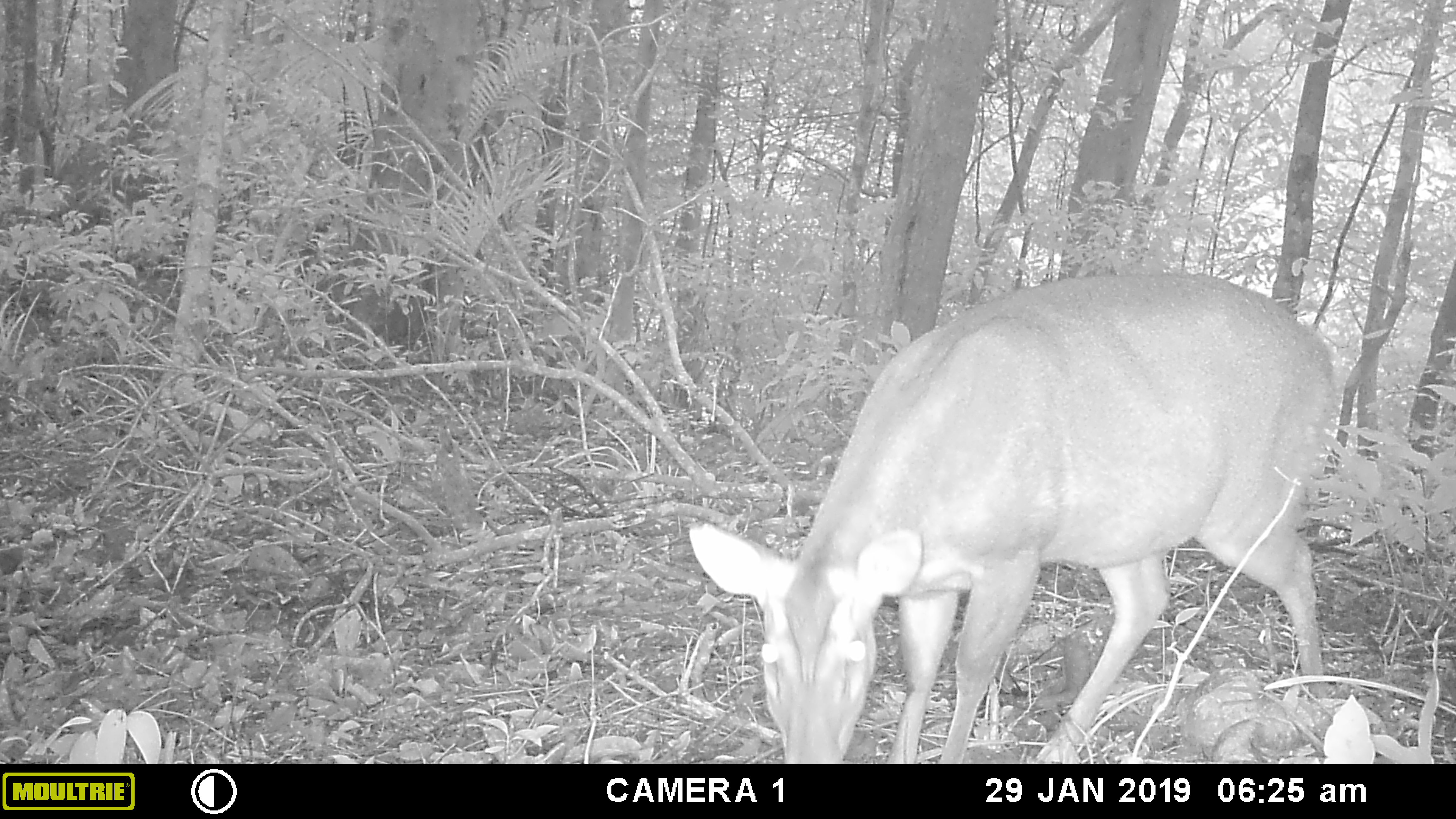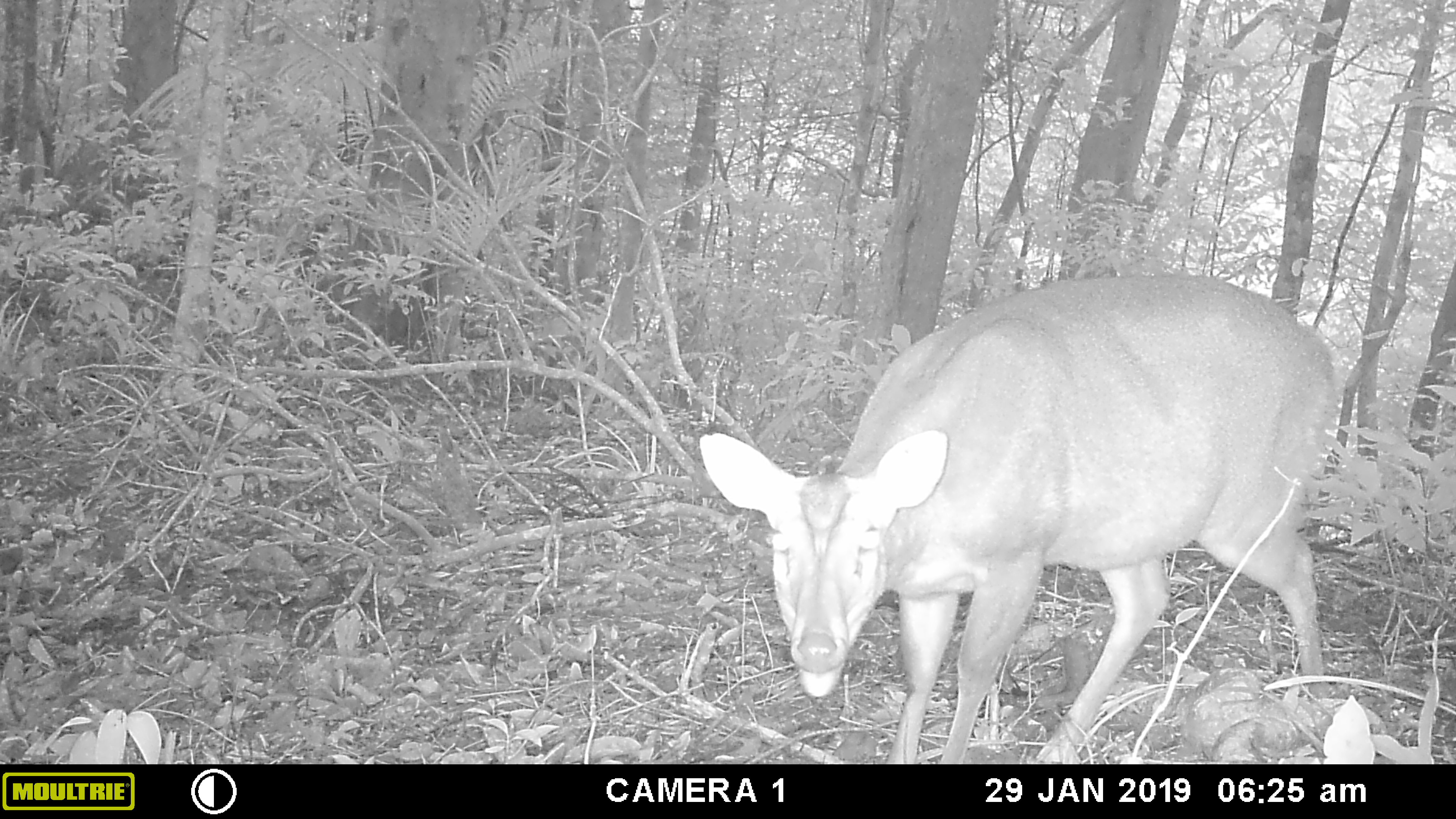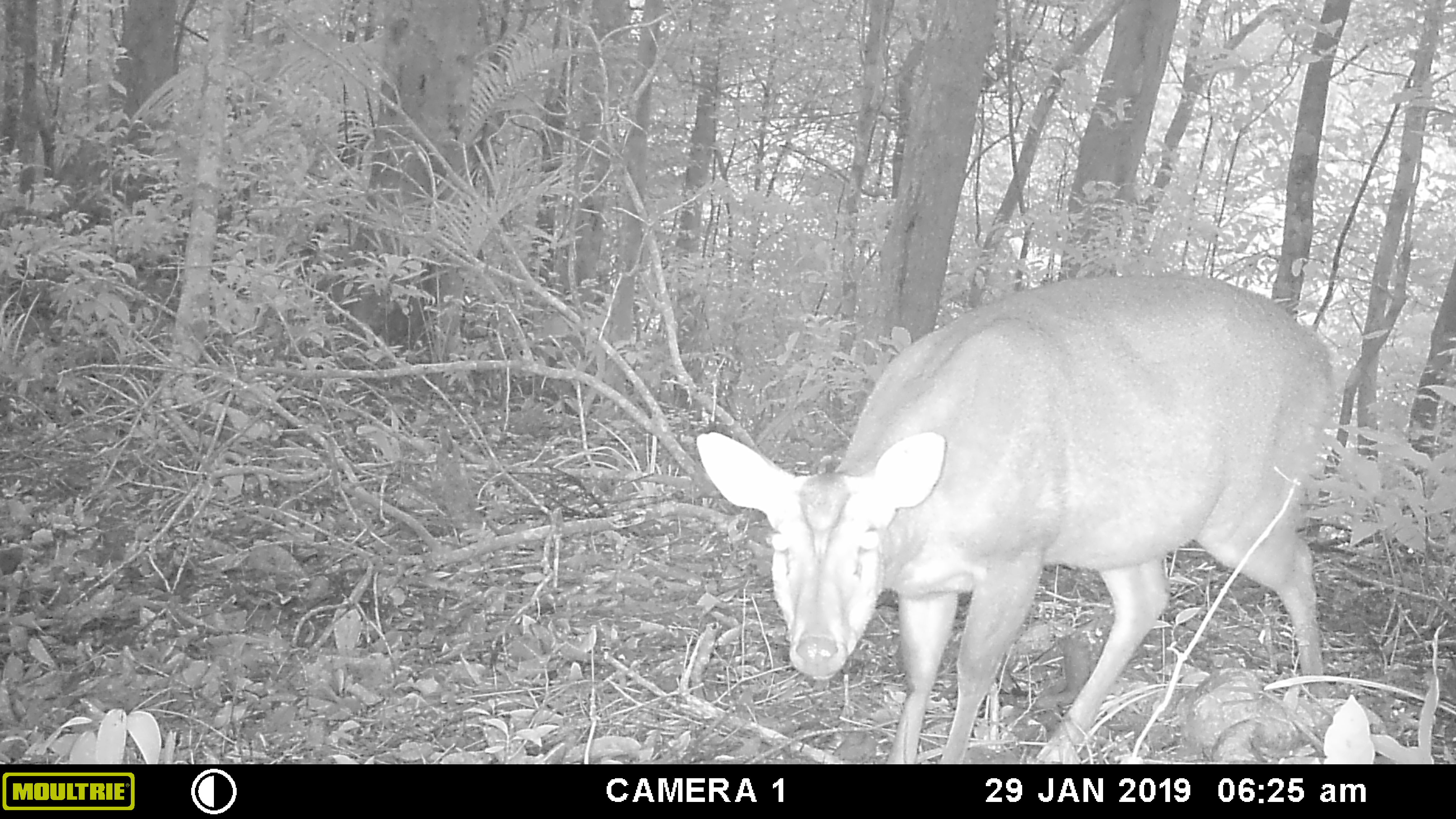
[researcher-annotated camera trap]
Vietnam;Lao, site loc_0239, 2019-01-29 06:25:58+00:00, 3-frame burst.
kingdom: Animalia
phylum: Chordata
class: Mammalia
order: Artiodactyla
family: Cervidae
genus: Muntiacus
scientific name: Muntiacus vuquangensis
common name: large-antlered muntjac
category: large antlered muntjac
Large antlered muntjac (large-antlered muntjac) (Muntiacus vuquangensis). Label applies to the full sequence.